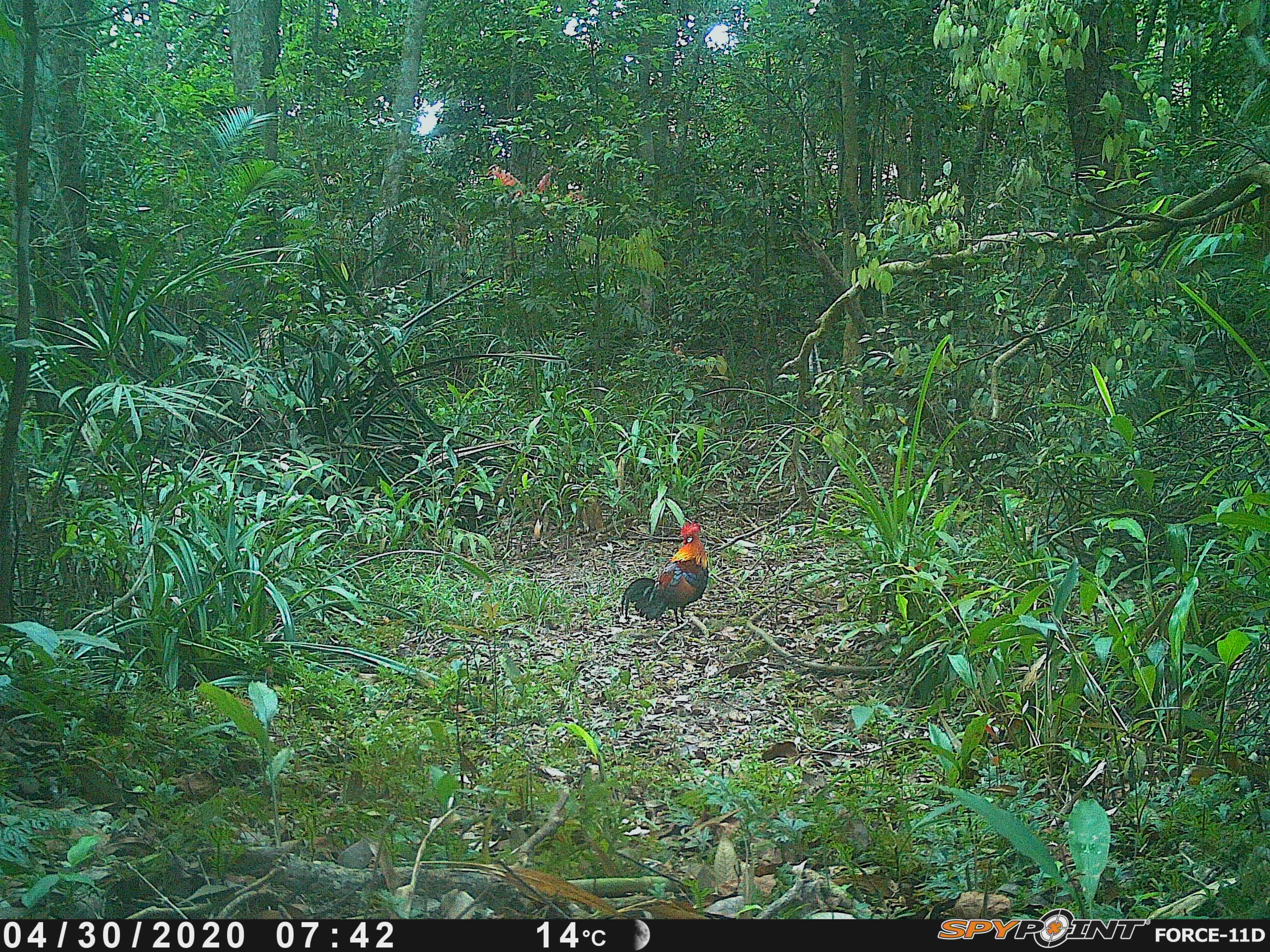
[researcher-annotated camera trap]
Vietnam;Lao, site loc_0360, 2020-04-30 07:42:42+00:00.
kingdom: Animalia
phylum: Chordata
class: Aves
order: Galliformes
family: Phasianidae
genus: Gallus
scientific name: Gallus gallus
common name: red junglefowl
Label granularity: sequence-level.